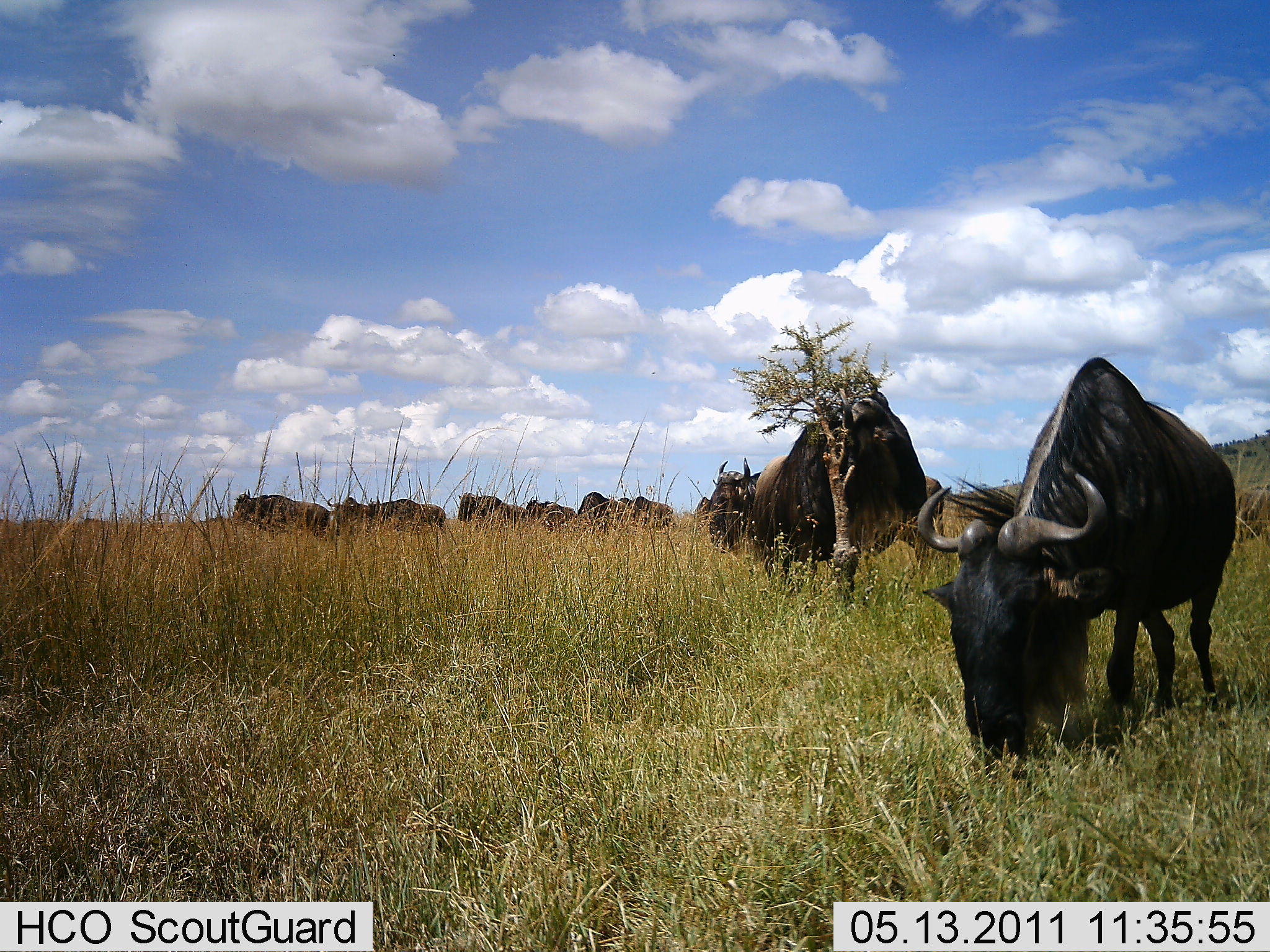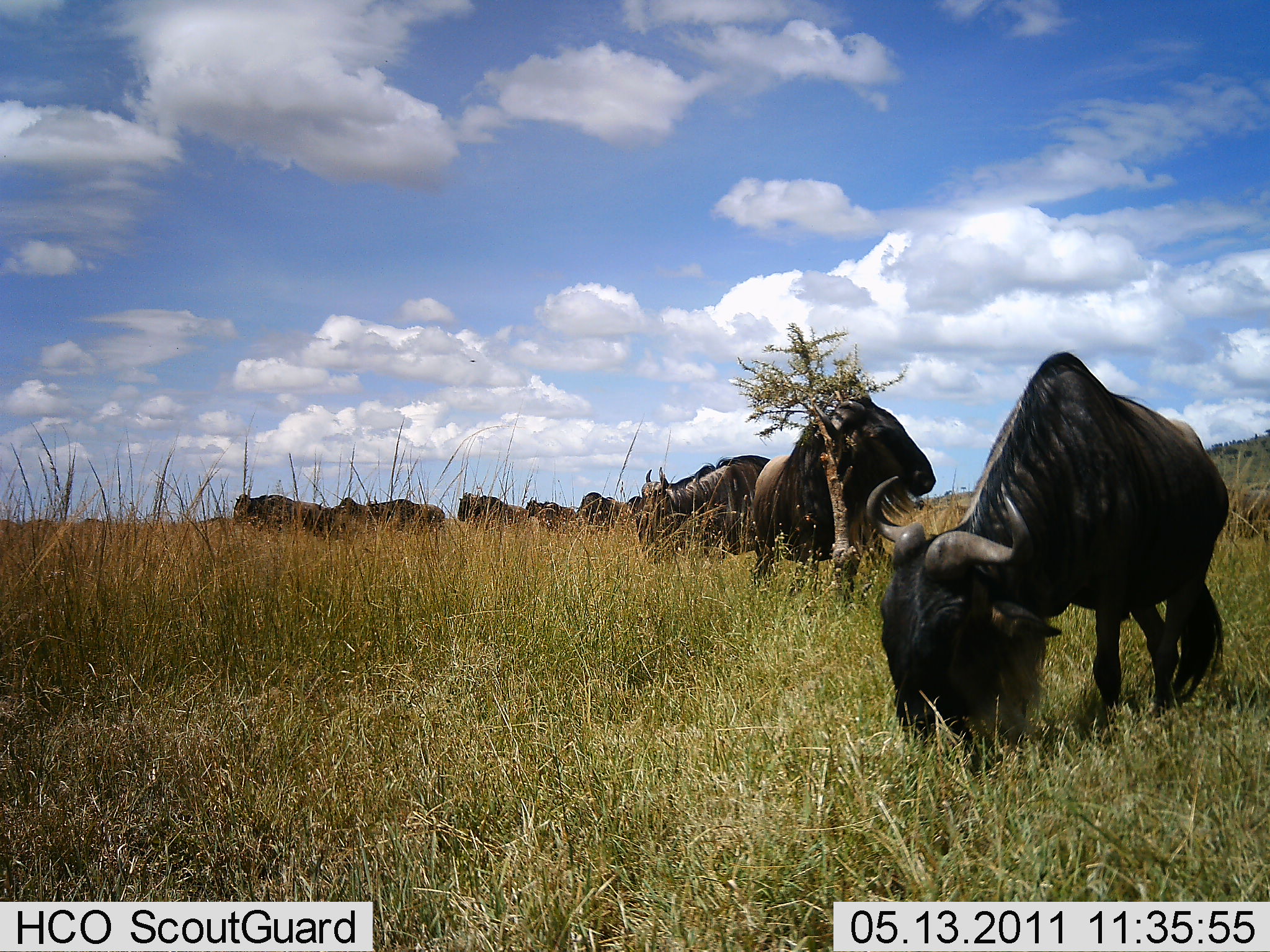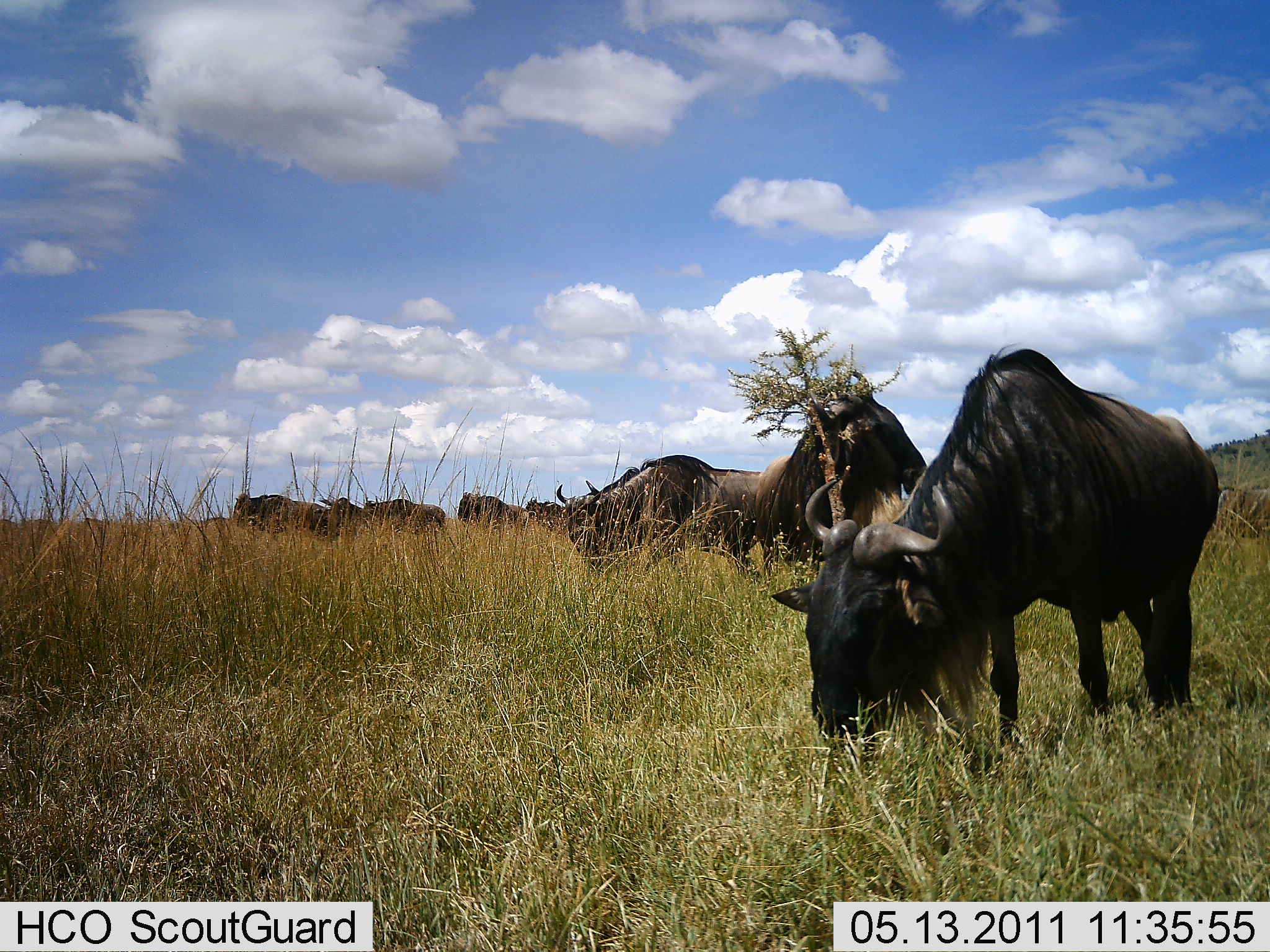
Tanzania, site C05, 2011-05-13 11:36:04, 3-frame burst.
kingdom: Animalia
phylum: Chordata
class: Mammalia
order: Artiodactyla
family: Bovidae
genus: Connochaetes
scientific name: Connochaetes taurinus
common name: blue wildebeest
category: wildebeest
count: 8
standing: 58%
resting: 8%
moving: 25%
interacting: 17%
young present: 0%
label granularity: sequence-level